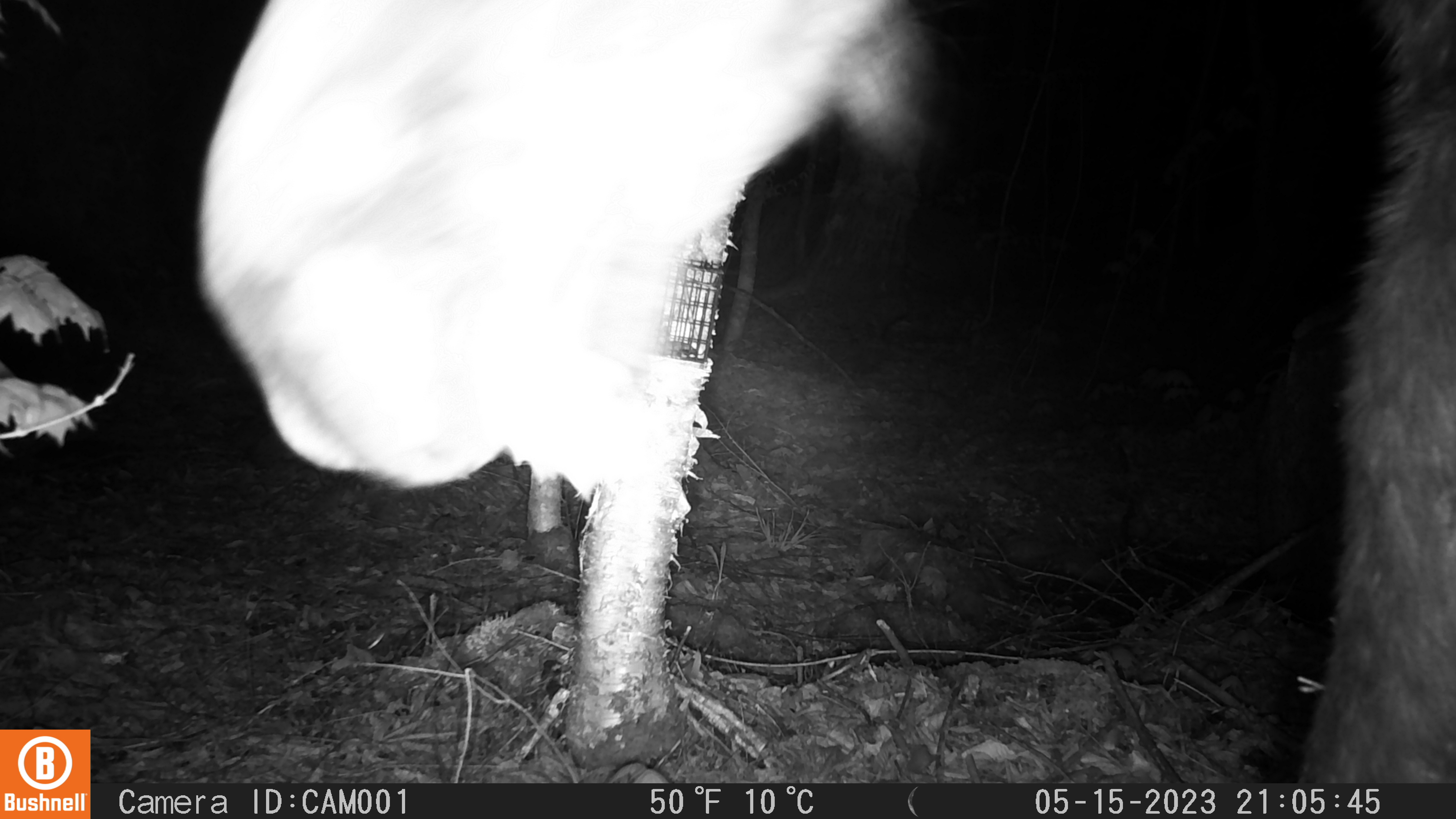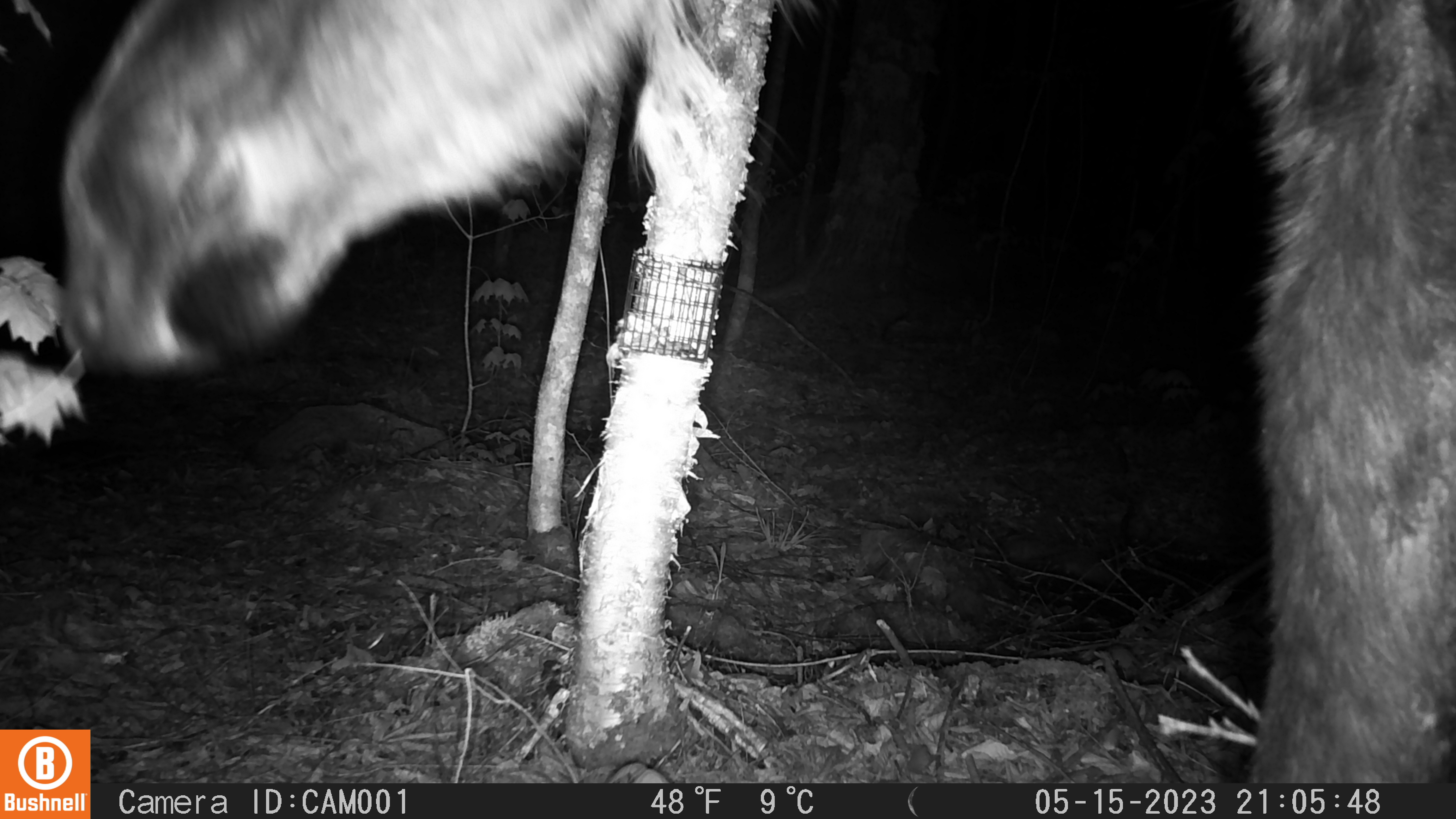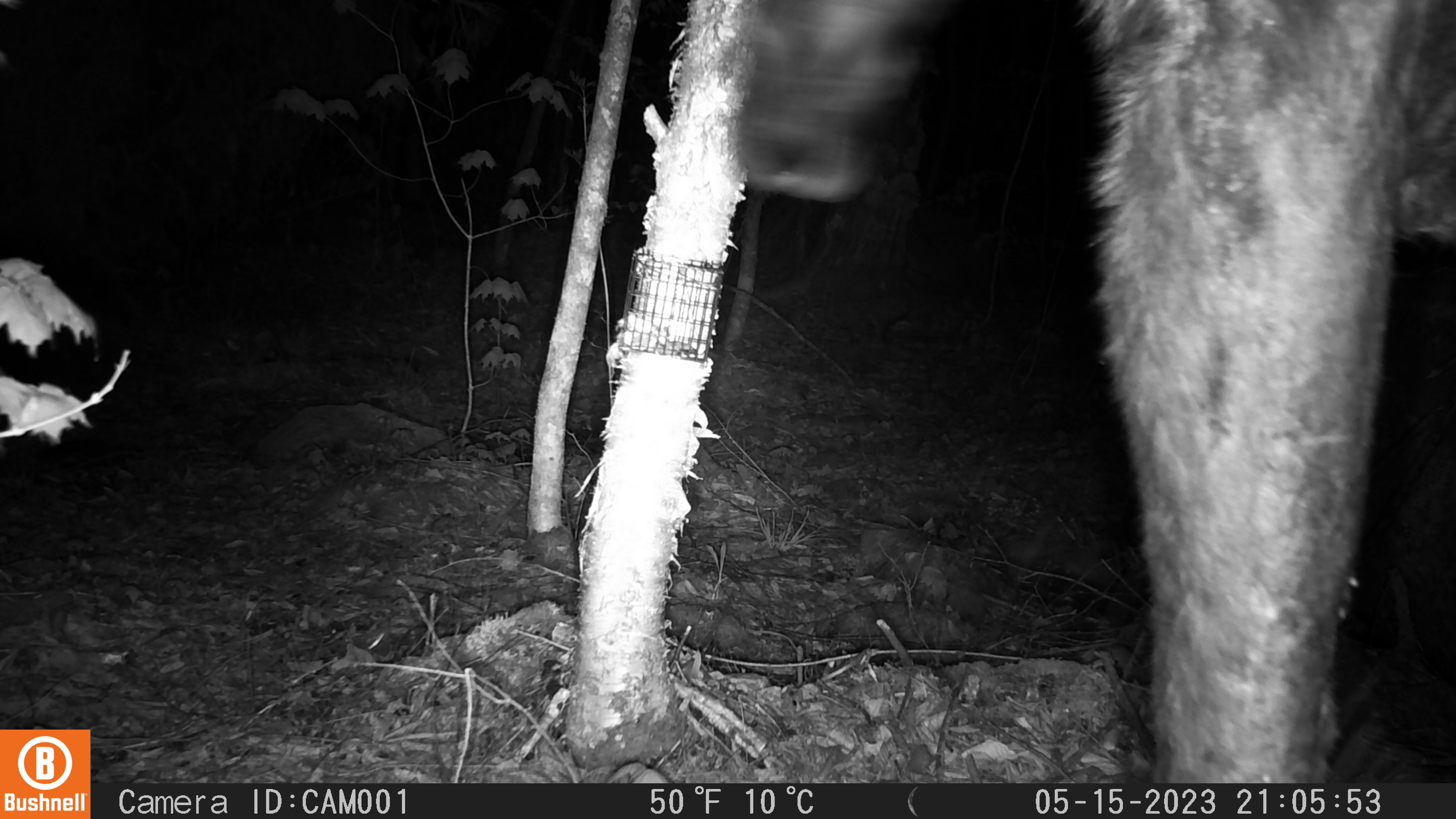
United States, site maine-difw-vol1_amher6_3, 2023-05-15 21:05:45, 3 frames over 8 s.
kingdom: Animalia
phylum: Chordata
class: Mammalia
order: Artiodactyla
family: Cervidae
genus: Alces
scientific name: Alces alces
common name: moose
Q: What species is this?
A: Moose (Alces alces).